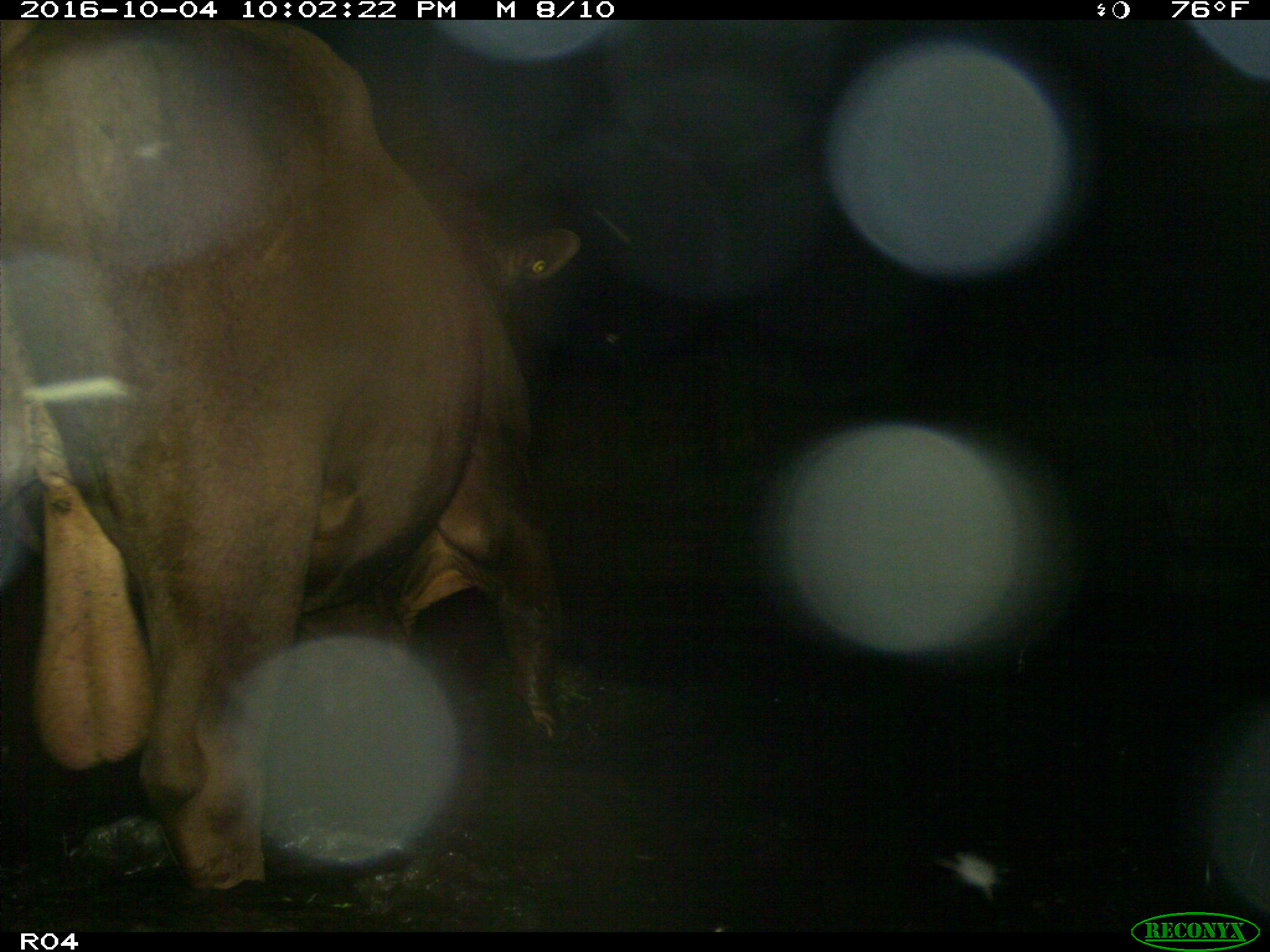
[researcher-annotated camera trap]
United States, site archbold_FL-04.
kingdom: Animalia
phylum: Chordata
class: Mammalia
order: Artiodactyla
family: Bovidae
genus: Bos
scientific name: Bos taurus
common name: domestic cow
Bos taurus (domestic cow).